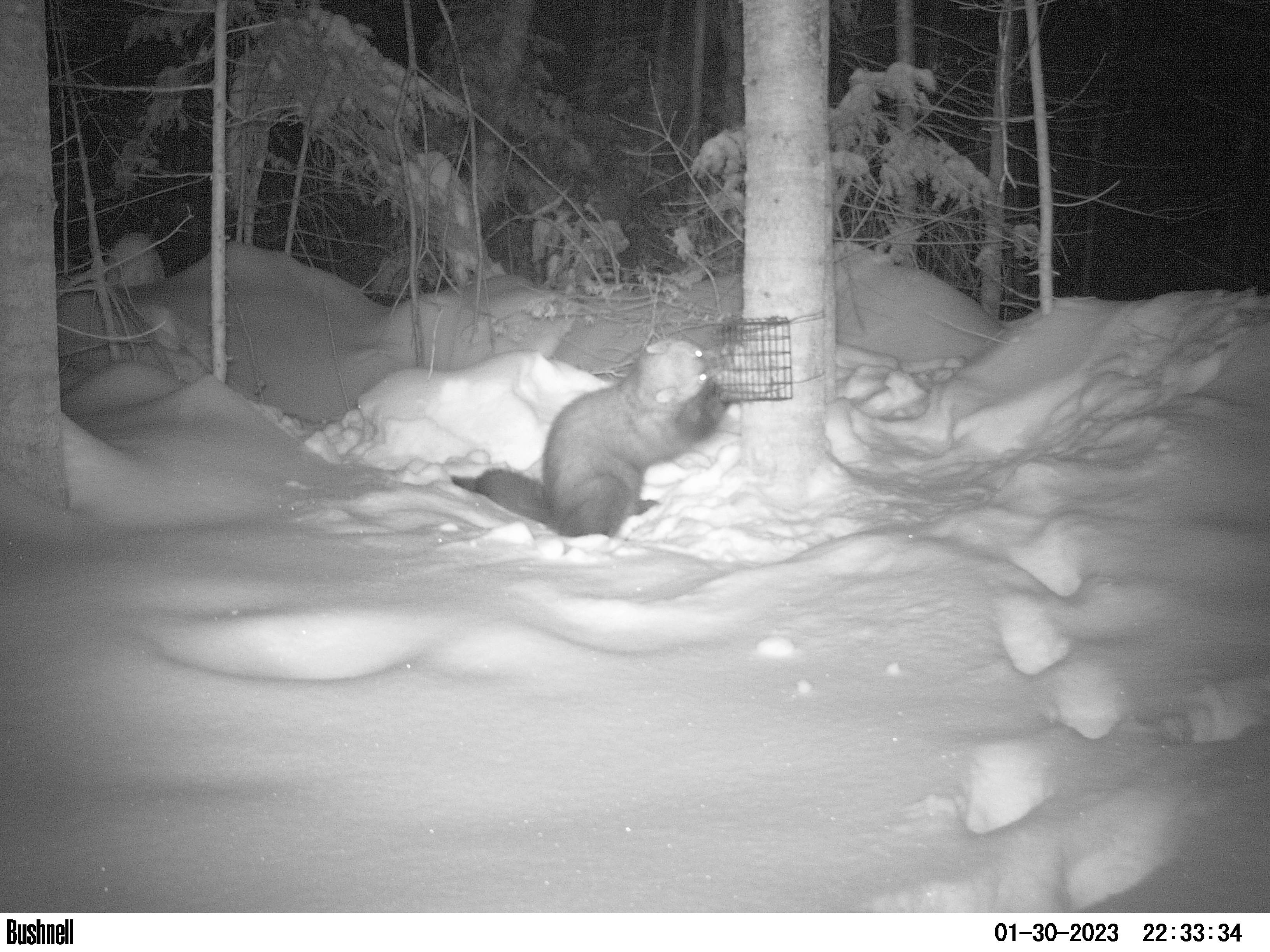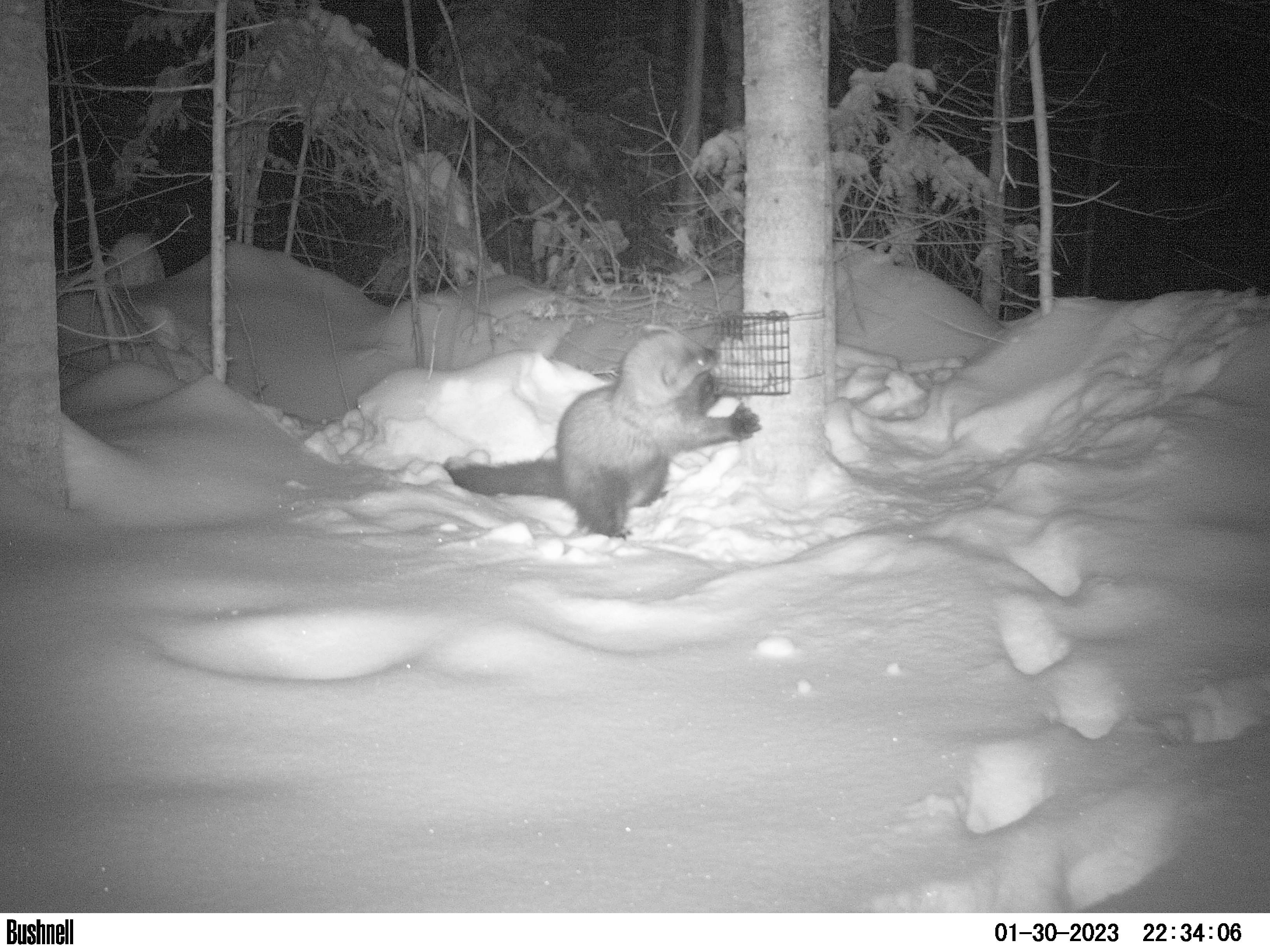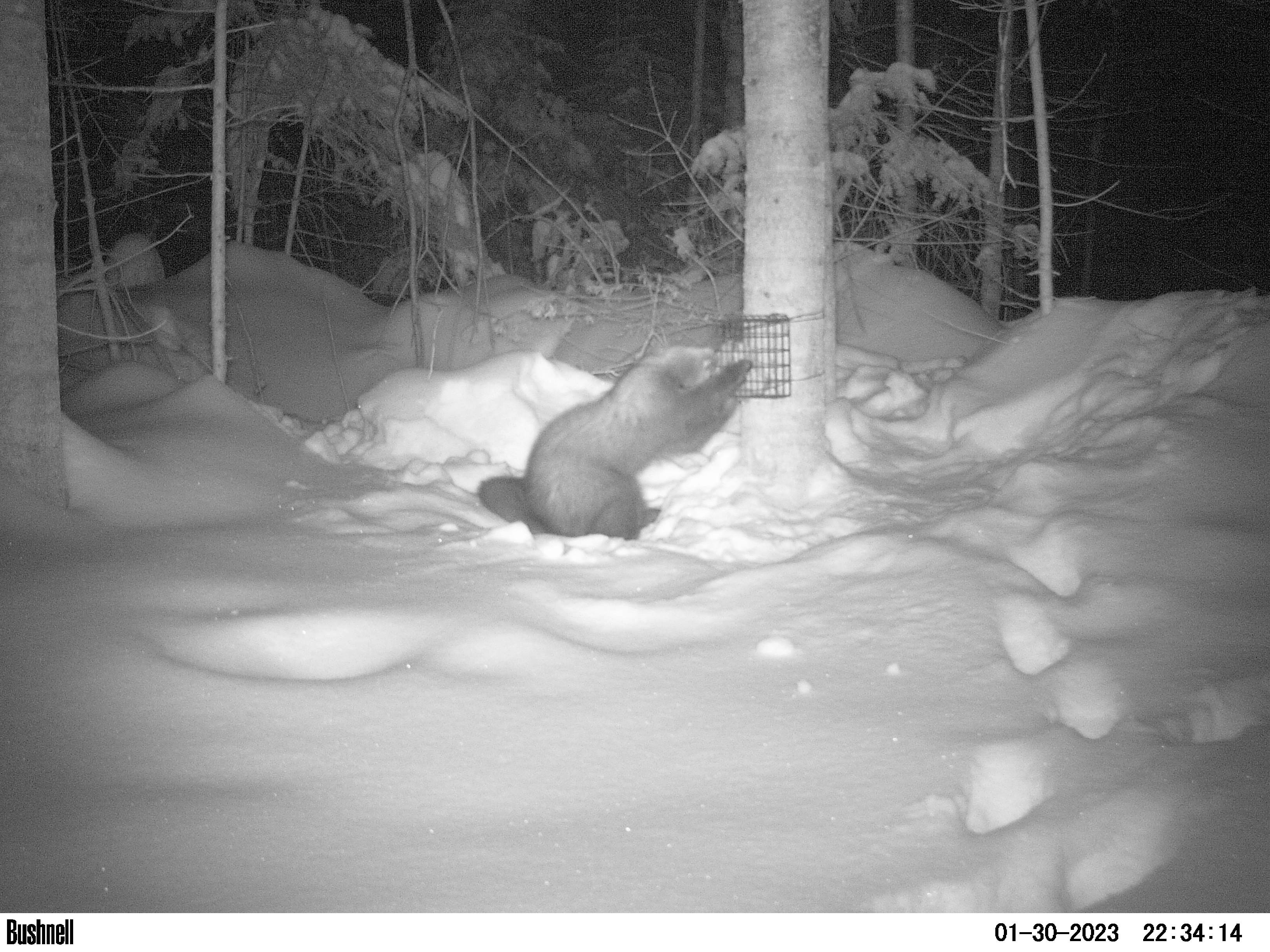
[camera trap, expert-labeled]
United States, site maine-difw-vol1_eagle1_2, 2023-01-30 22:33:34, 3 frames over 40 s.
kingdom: Animalia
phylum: Chordata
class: Mammalia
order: Carnivora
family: Mustelidae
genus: Pekania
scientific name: Pekania pennanti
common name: fisher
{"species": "fisher (Pekania pennanti)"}